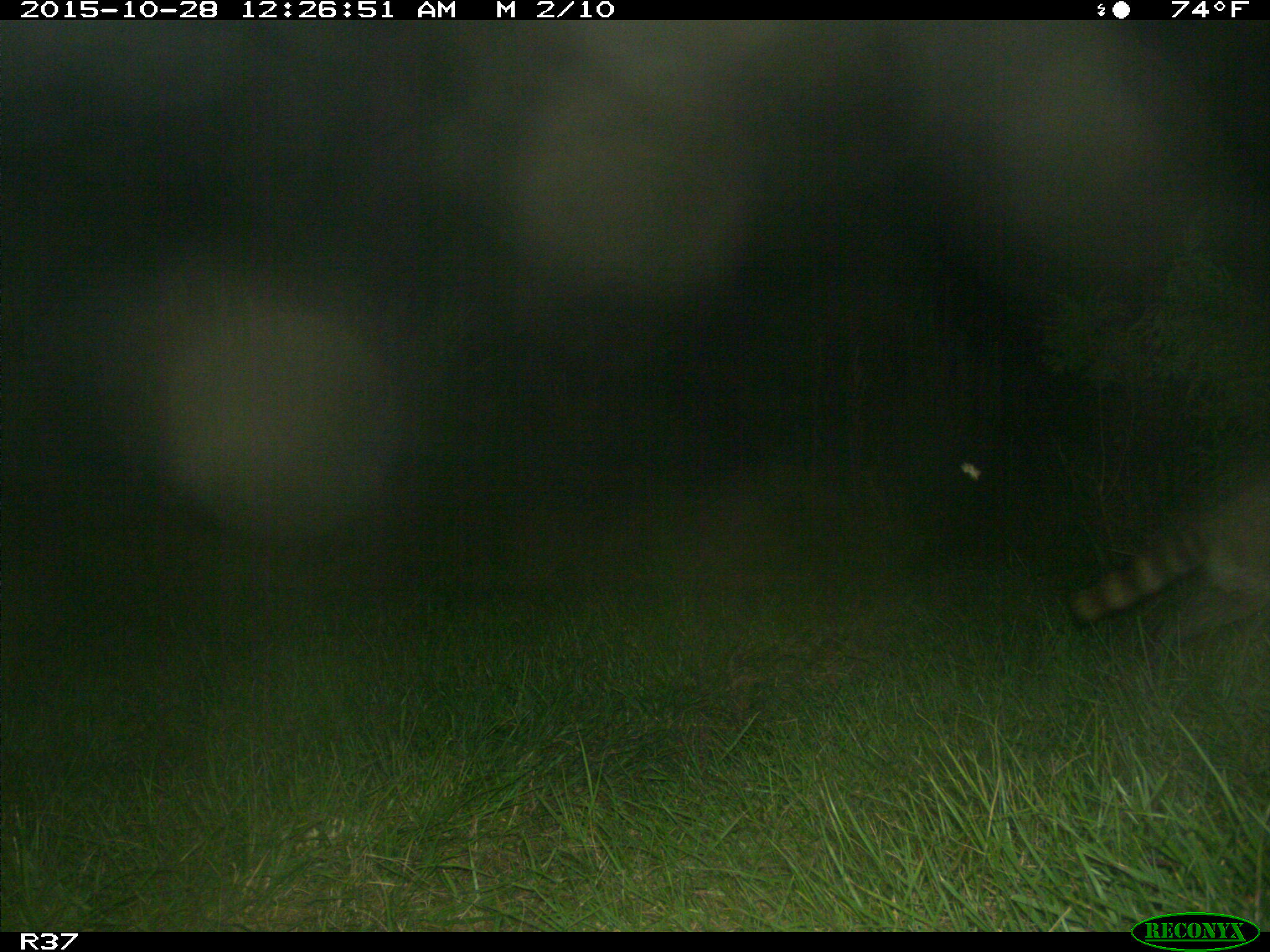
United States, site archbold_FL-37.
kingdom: Animalia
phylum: Chordata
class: Mammalia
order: Carnivora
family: Procyonidae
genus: Procyon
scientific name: Procyon lotor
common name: common raccoon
Procyon lotor (common raccoon).